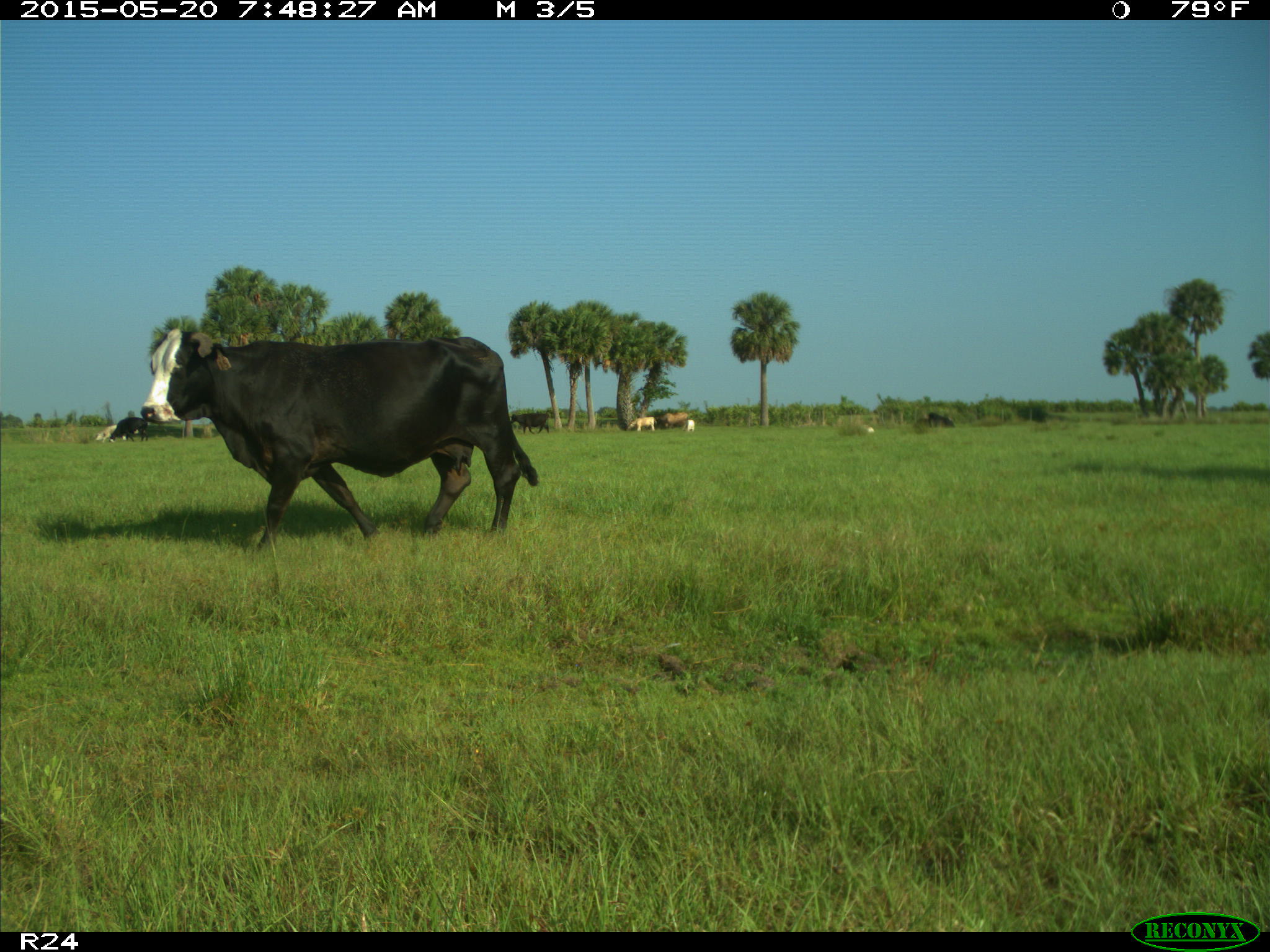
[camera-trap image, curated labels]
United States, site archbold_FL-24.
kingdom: Animalia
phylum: Chordata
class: Mammalia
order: Artiodactyla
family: Bovidae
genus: Bos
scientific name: Bos taurus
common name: domestic cow